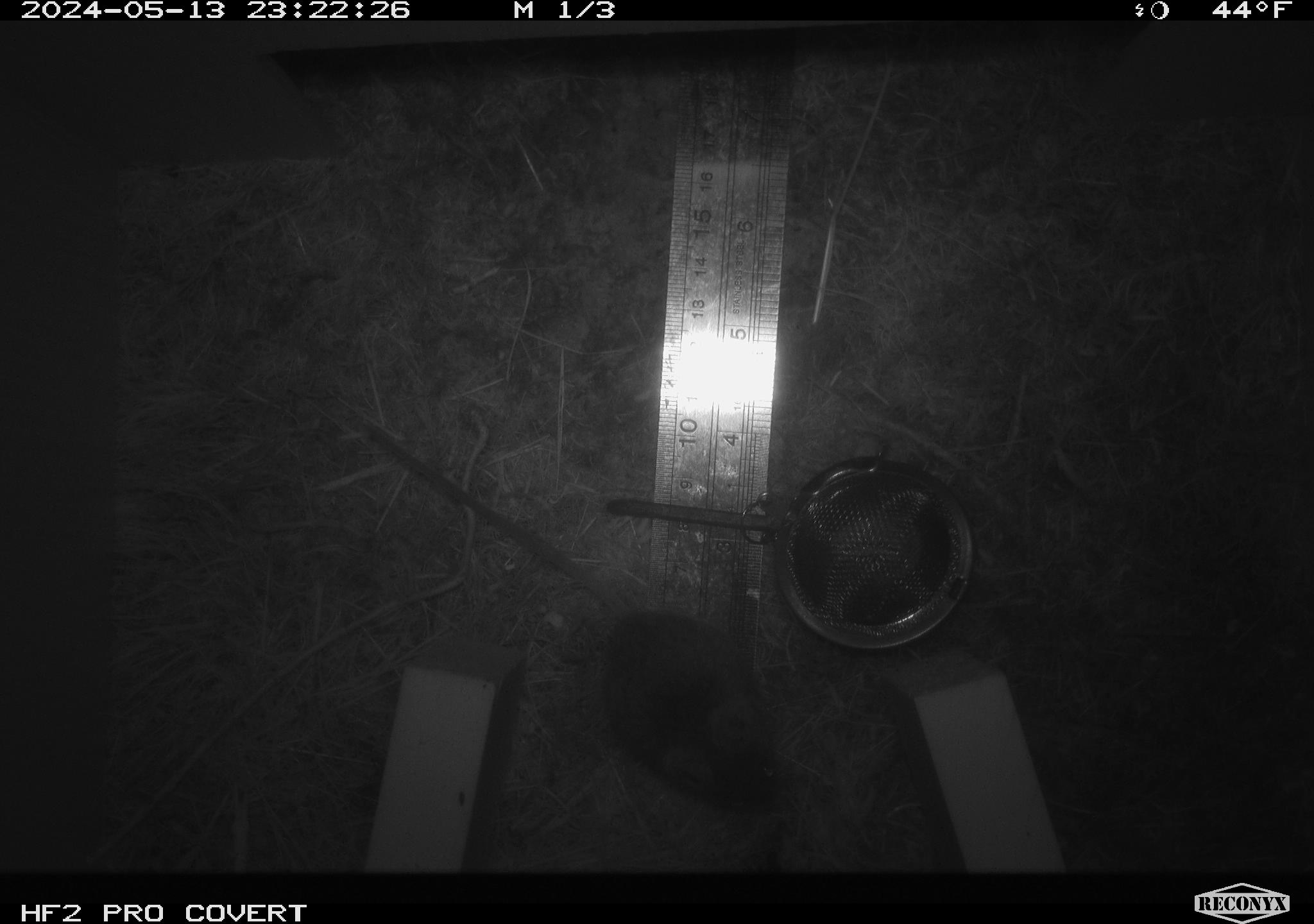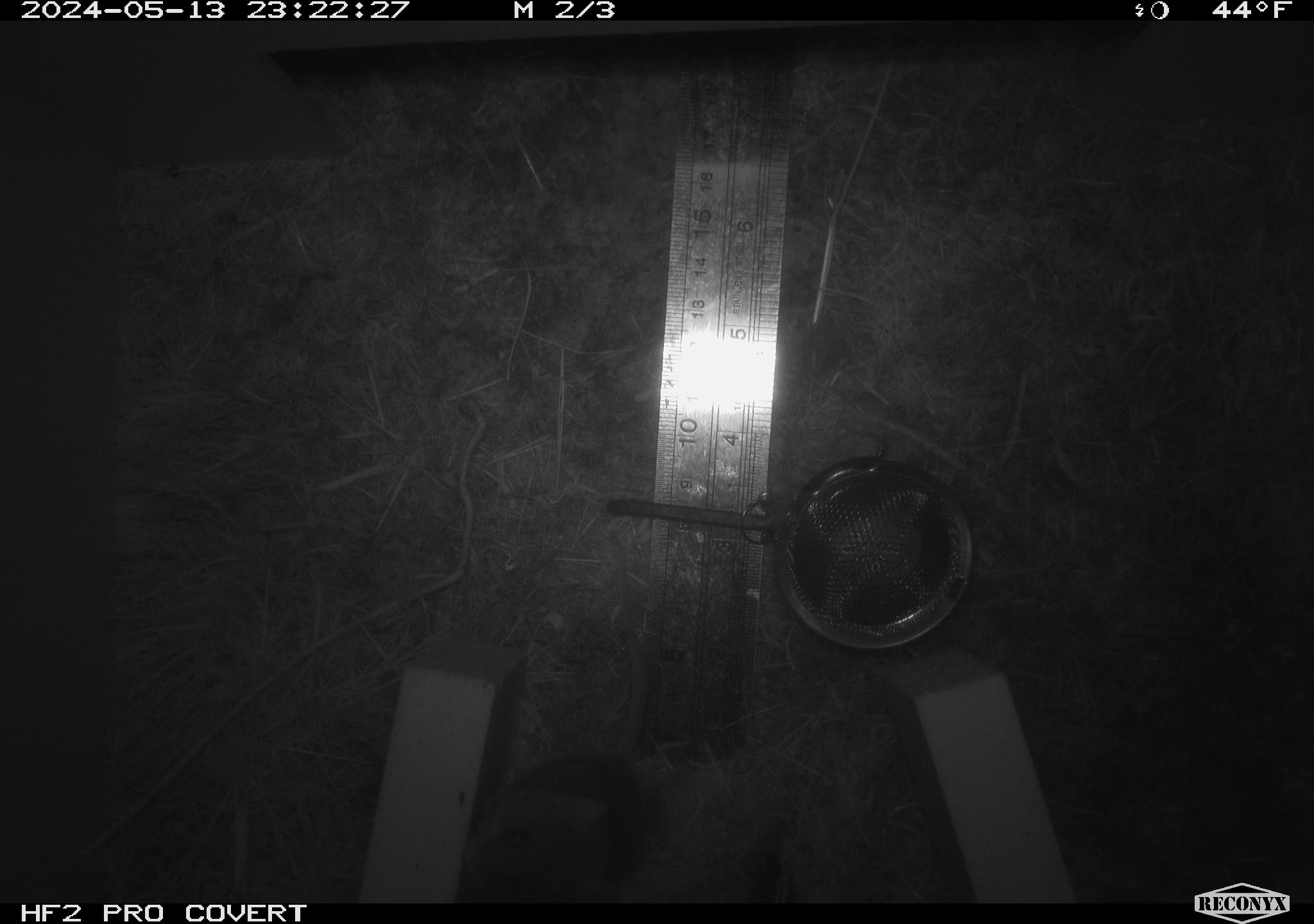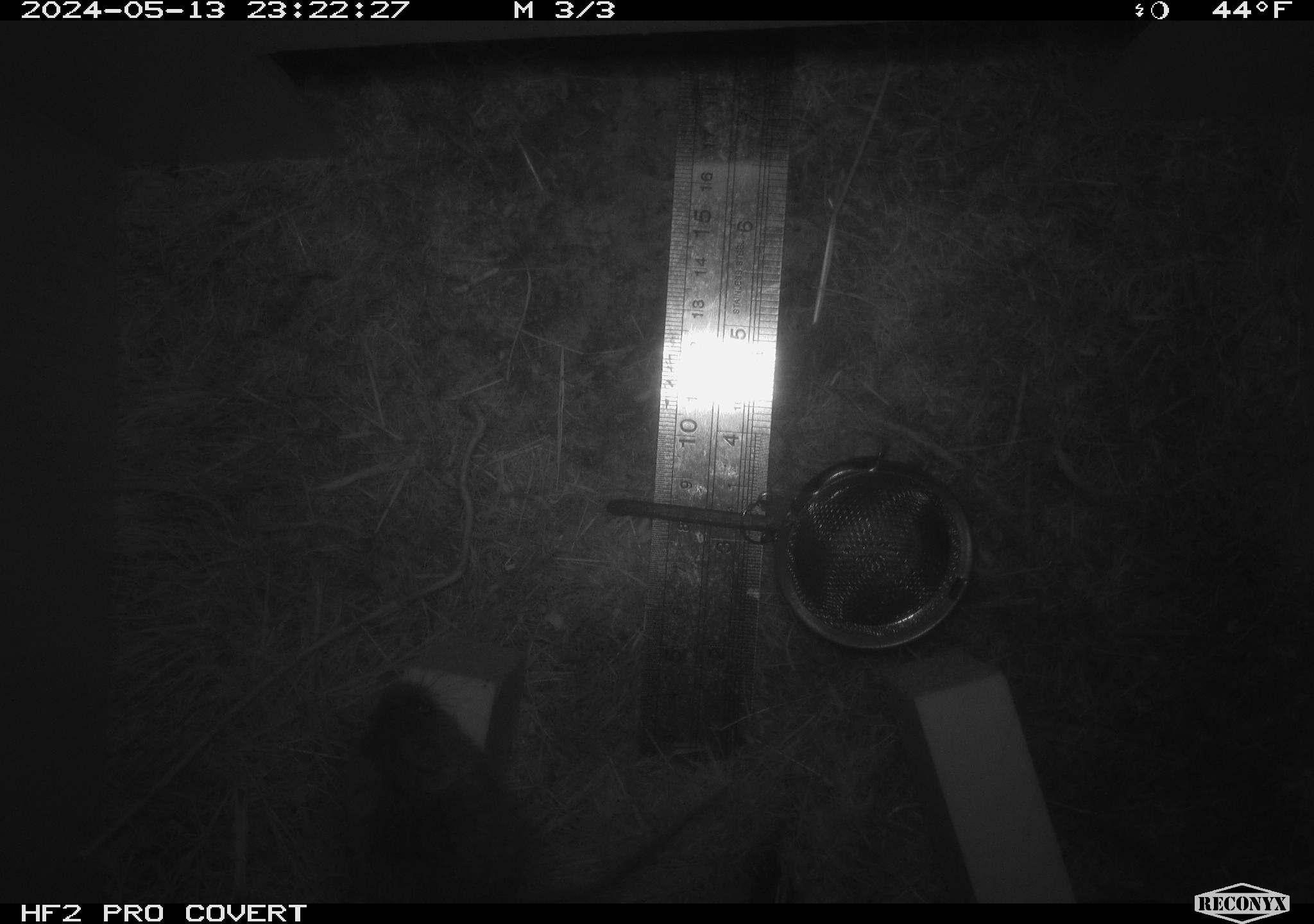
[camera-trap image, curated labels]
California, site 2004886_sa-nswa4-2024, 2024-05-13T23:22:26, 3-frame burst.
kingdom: Animalia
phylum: Chordata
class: Mammalia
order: Rodentia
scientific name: Rodentia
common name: mouse species